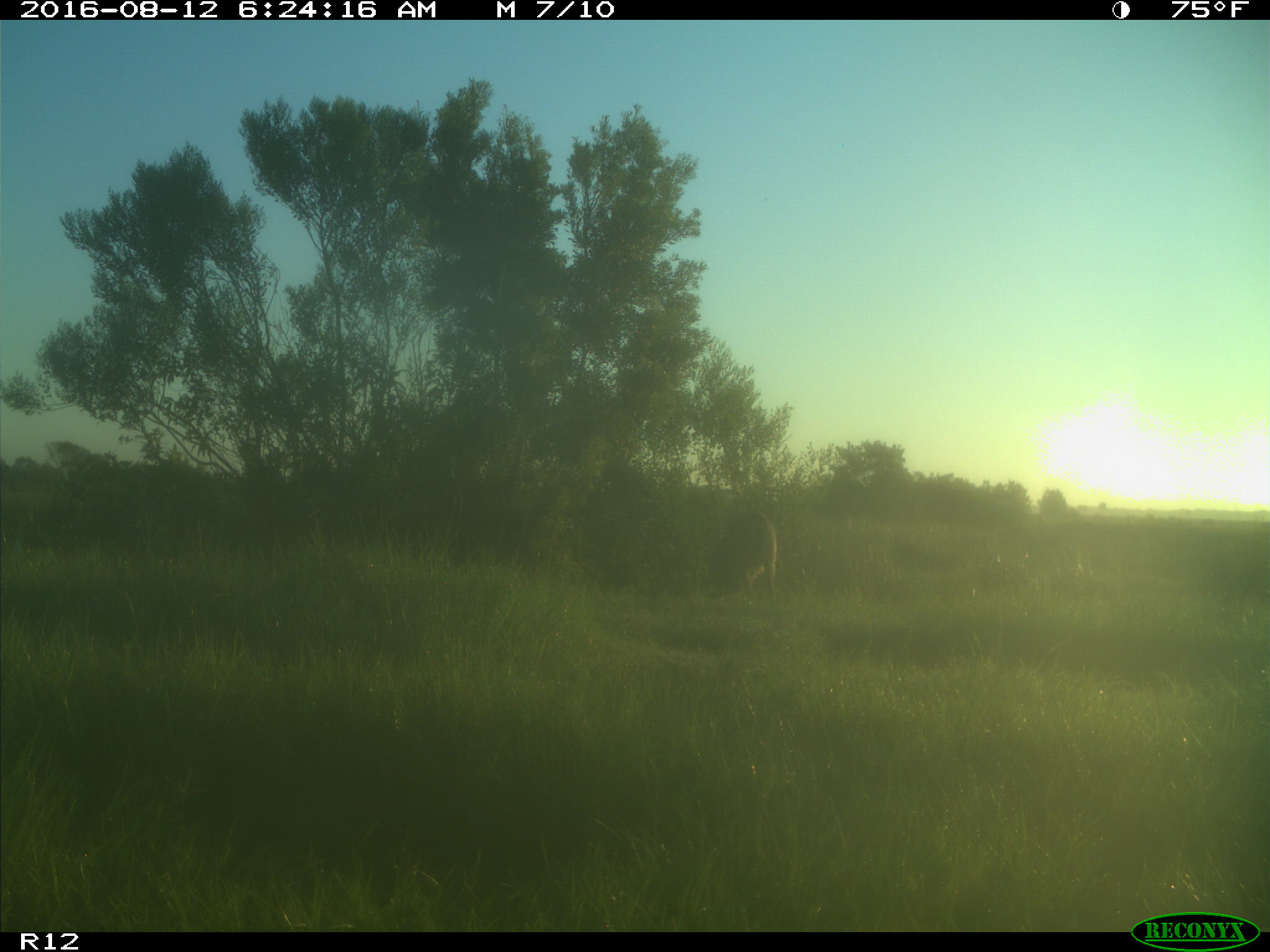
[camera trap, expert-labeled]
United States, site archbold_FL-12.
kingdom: Animalia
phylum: Chordata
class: Mammalia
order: Artiodactyla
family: Cervidae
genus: Odocoileus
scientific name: Odocoileus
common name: deer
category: unidentified deer